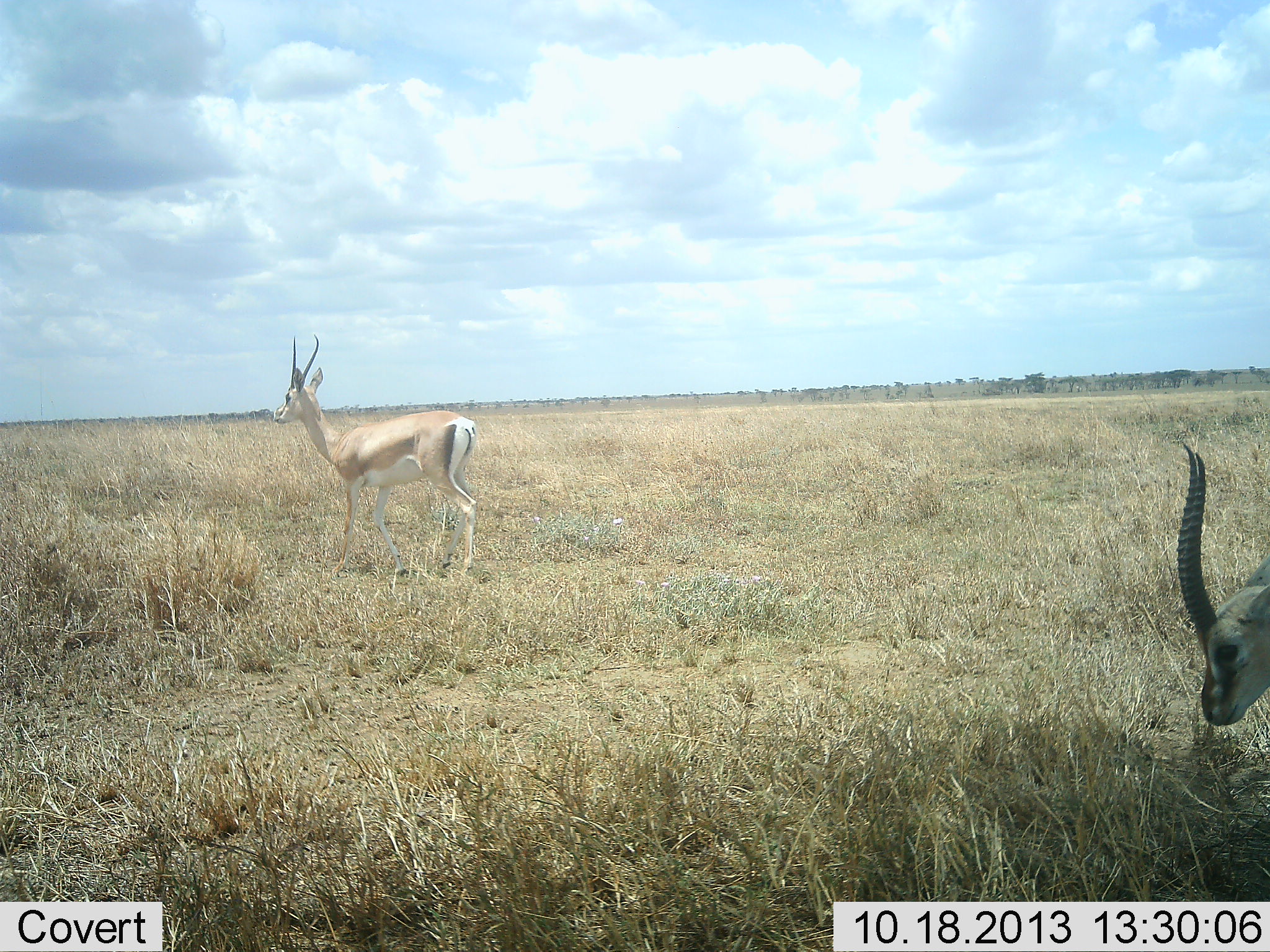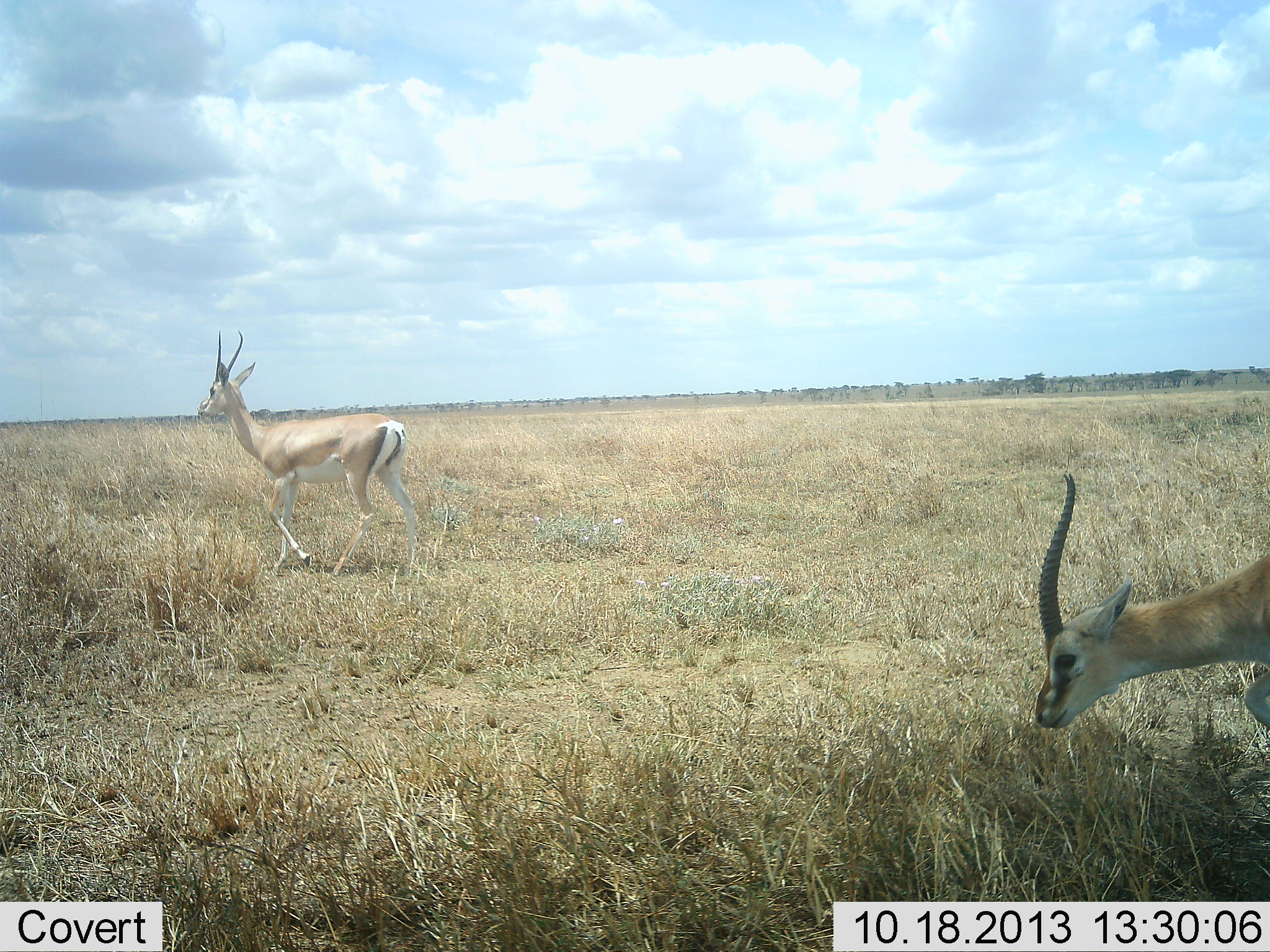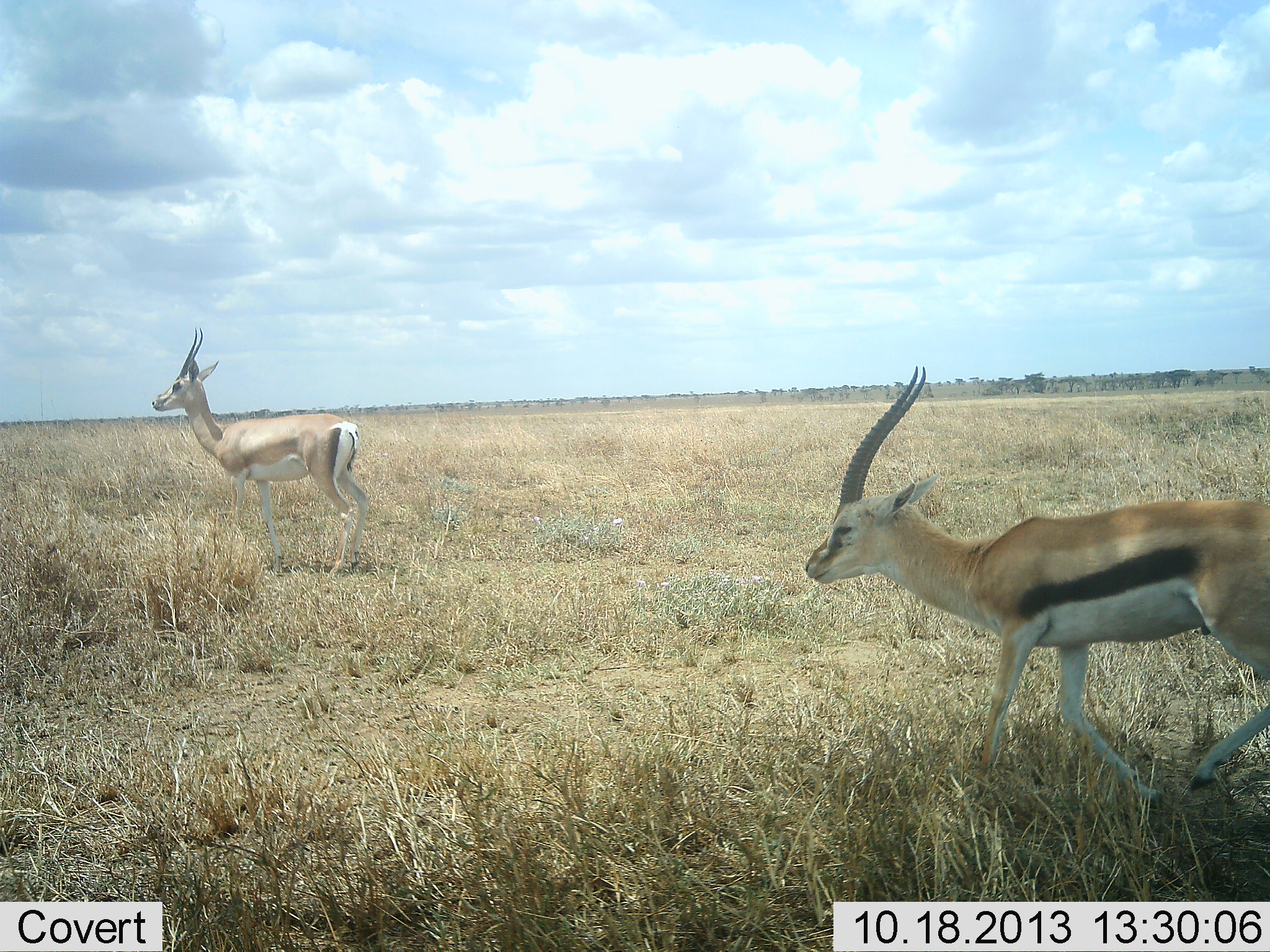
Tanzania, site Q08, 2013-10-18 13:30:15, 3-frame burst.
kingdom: Animalia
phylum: Chordata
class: Mammalia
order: Artiodactyla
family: Bovidae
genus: Nanger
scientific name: Nanger granti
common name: grant's gazelle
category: gazellegrants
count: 1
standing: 11%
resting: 0%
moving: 89%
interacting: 0%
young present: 0%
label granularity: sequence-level